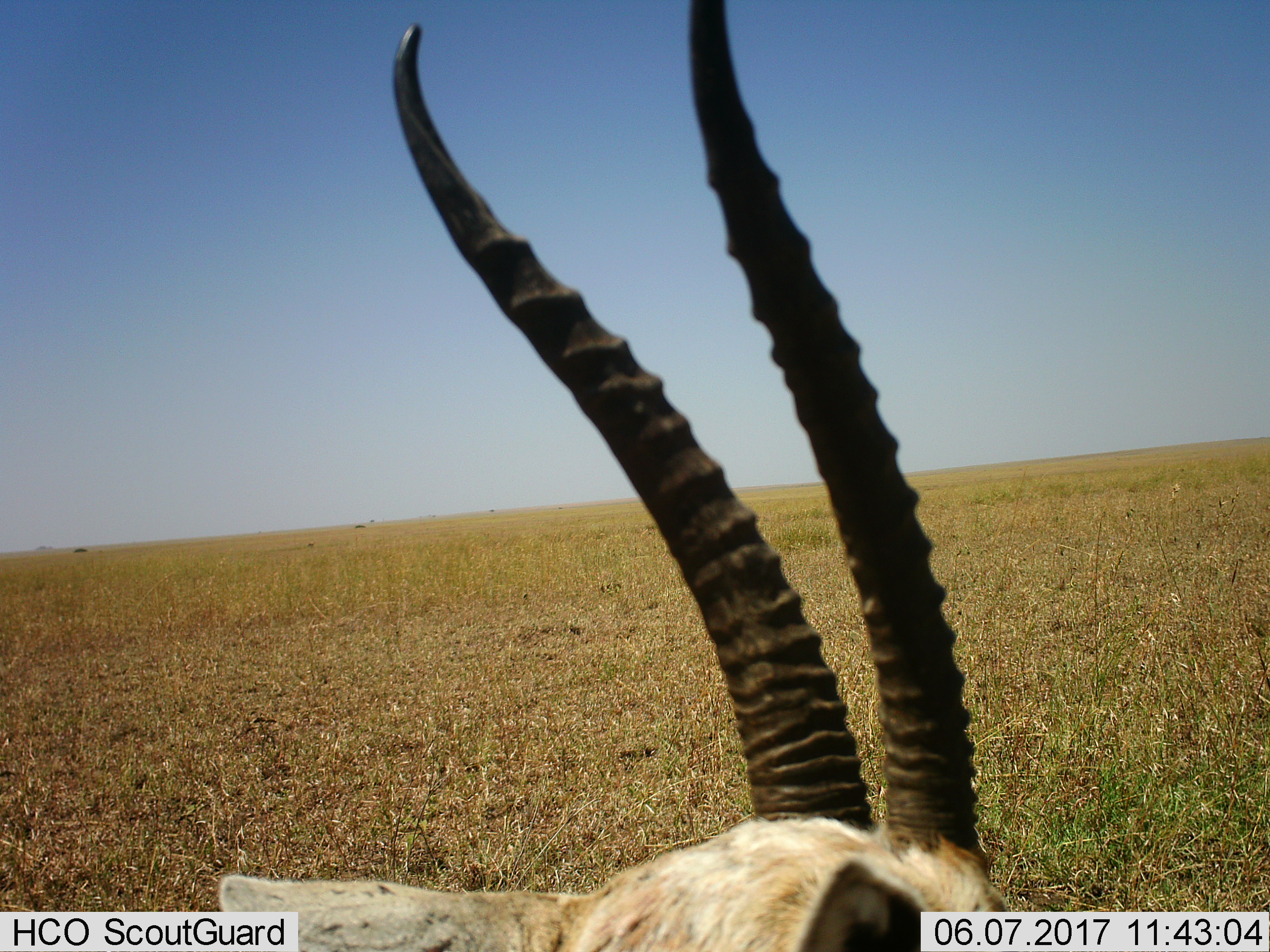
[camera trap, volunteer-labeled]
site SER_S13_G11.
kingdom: Animalia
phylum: Chordata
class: Mammalia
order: Artiodactyla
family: Bovidae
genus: Eudorcas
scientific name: Eudorcas thomsonii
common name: thomson's gazelle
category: gazellethomsons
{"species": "gazellethomsons (thomson's gazelle) (Eudorcas thomsonii)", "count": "1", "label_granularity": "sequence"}